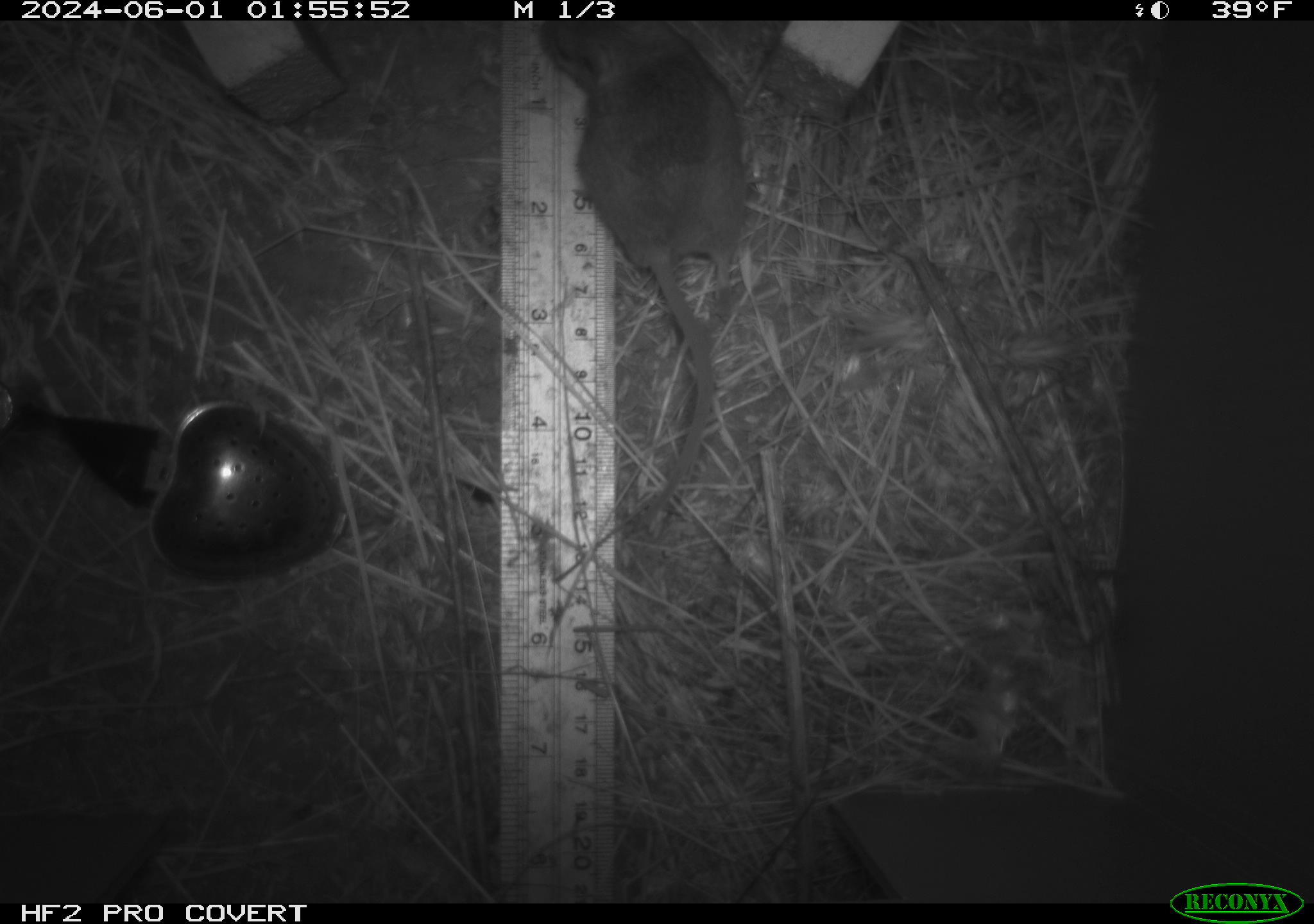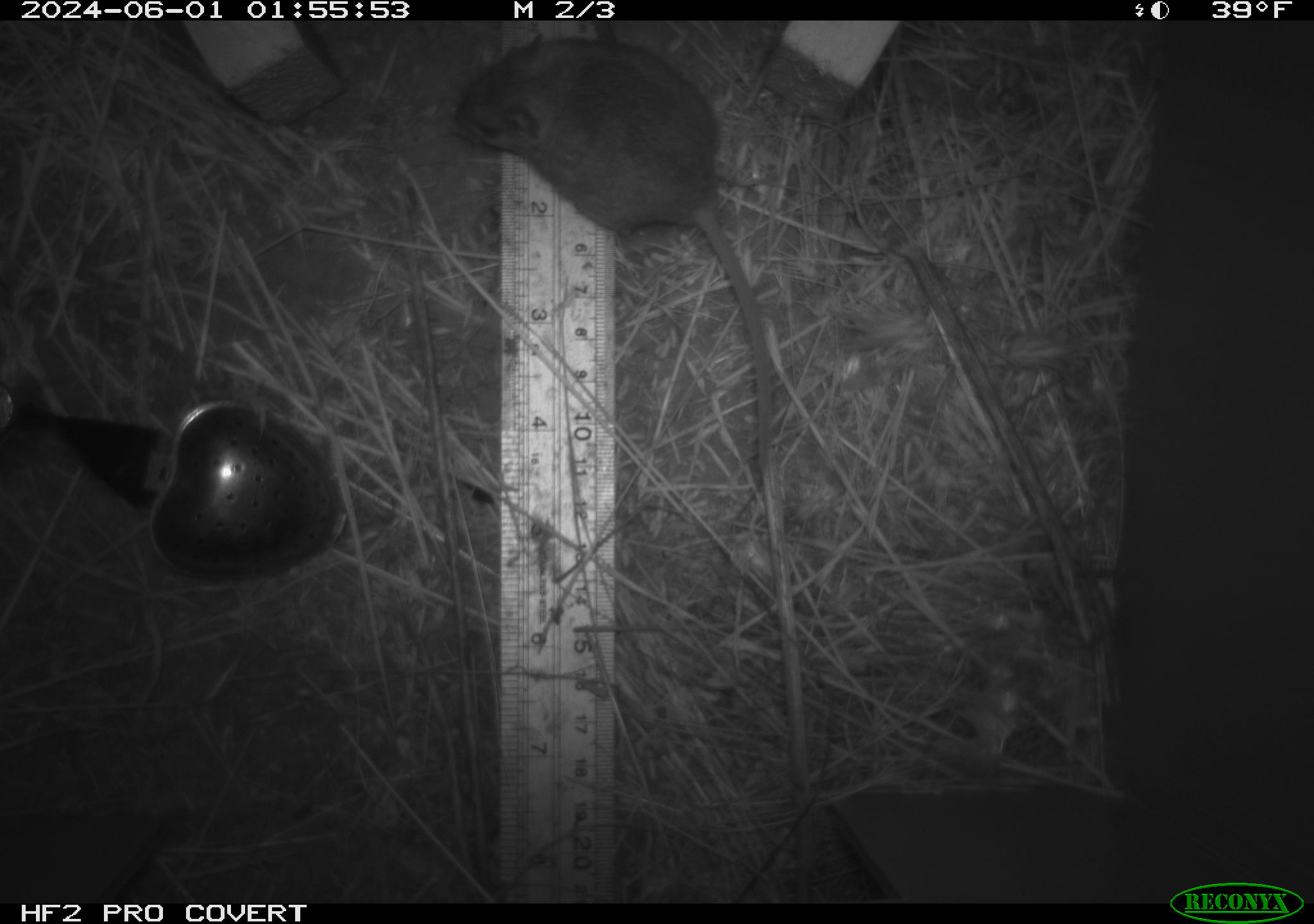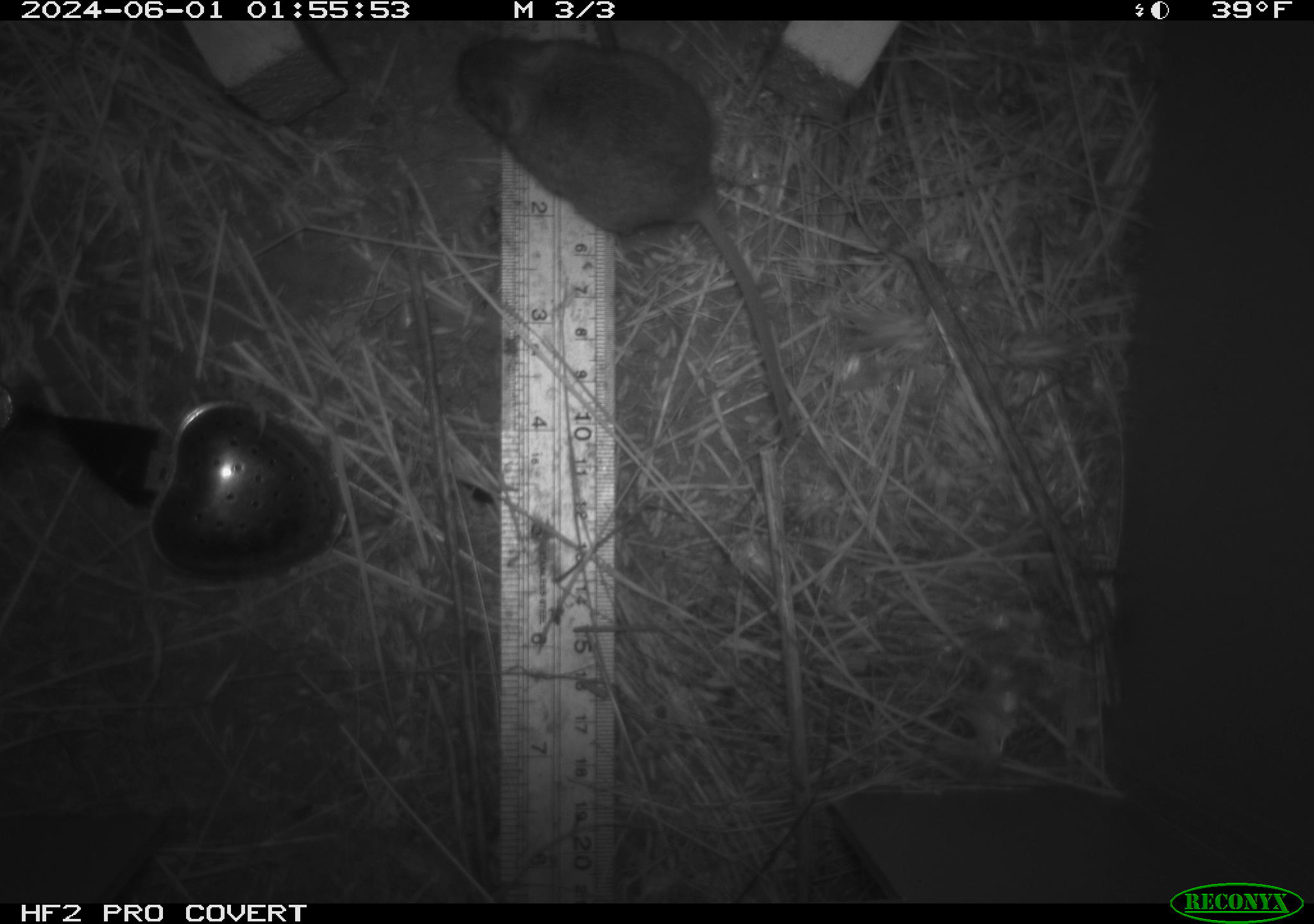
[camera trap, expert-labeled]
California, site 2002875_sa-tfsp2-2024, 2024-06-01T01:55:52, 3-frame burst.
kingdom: Animalia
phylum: Chordata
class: Mammalia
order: Rodentia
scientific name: Rodentia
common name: mouse species